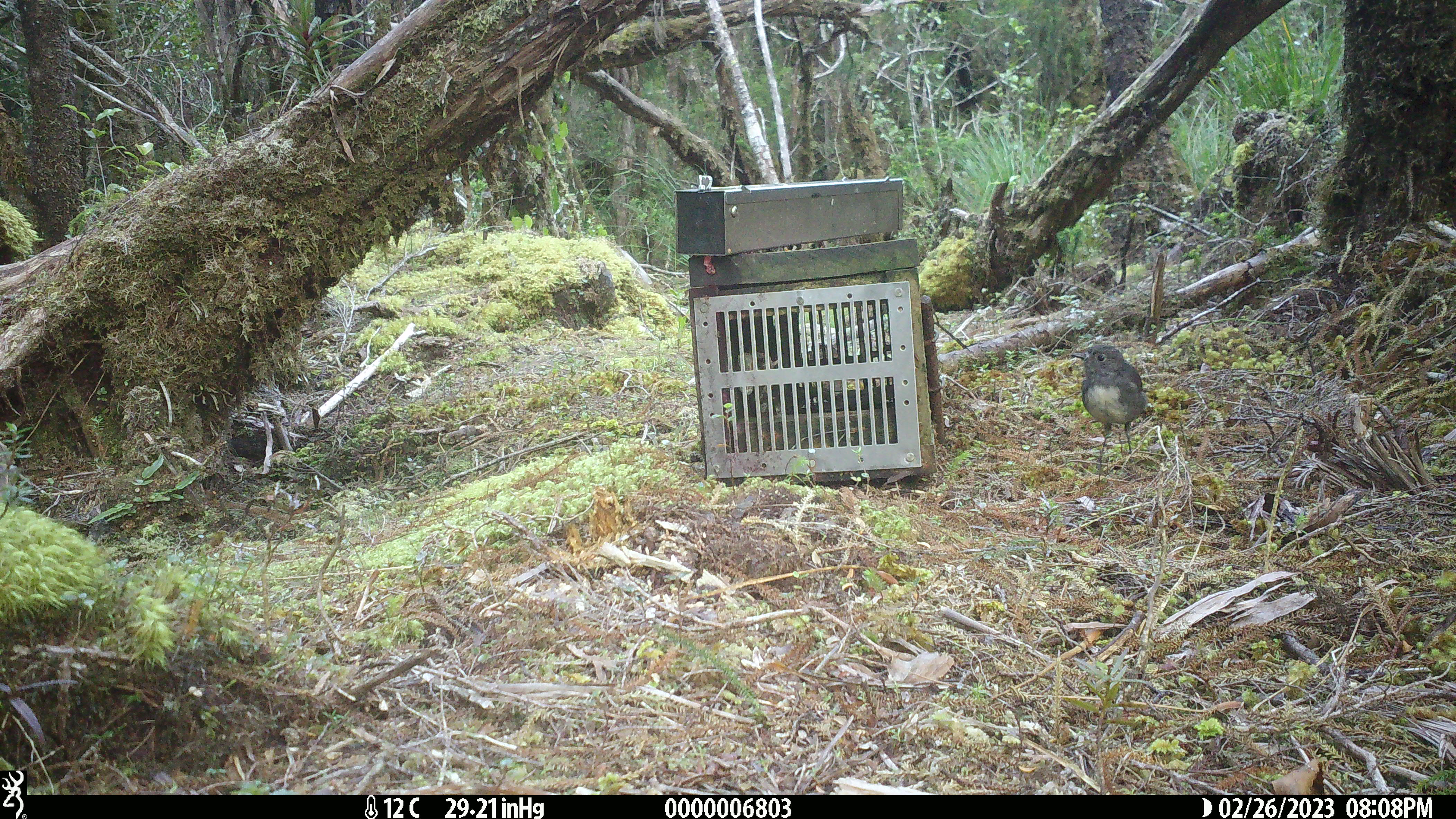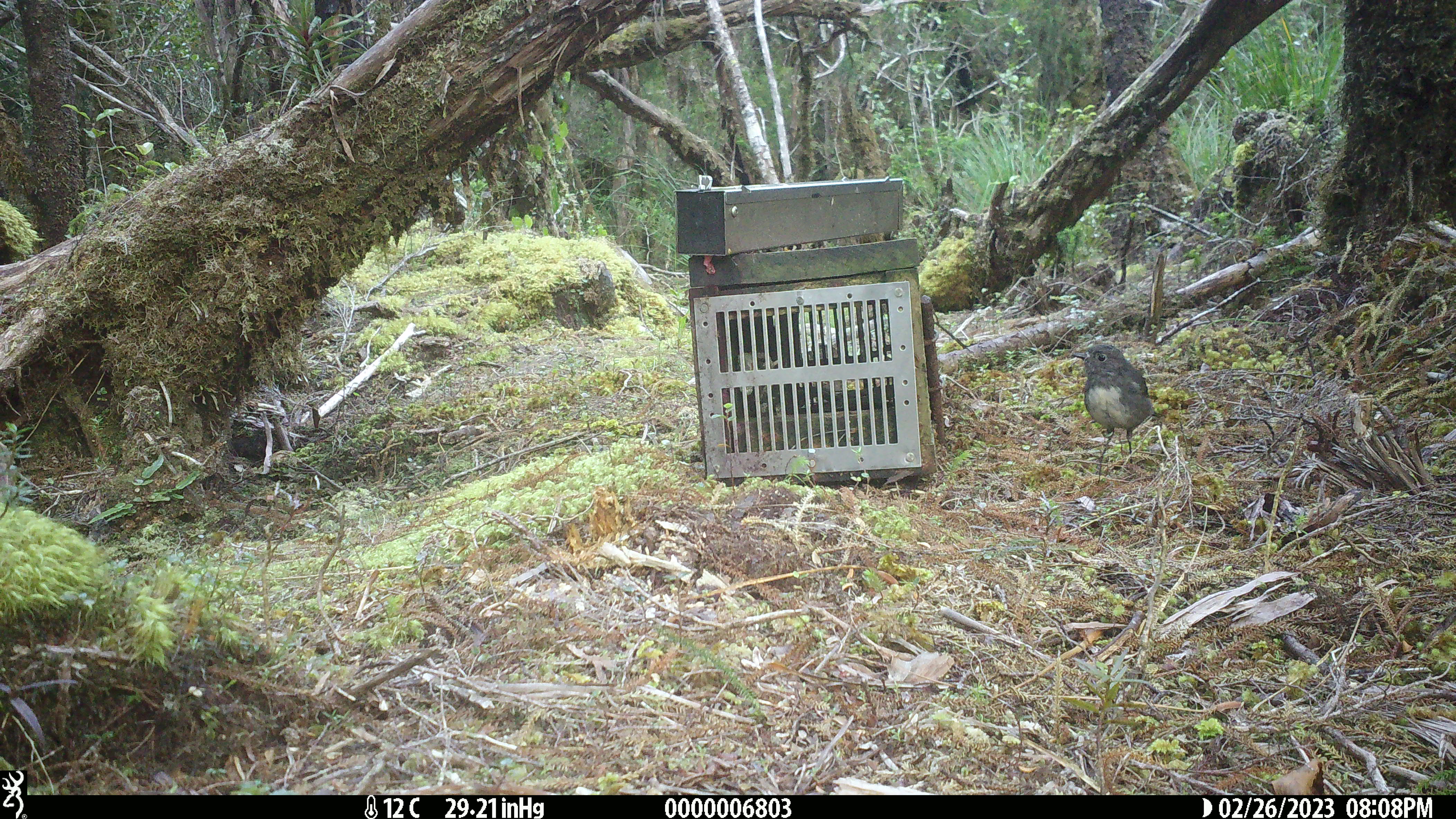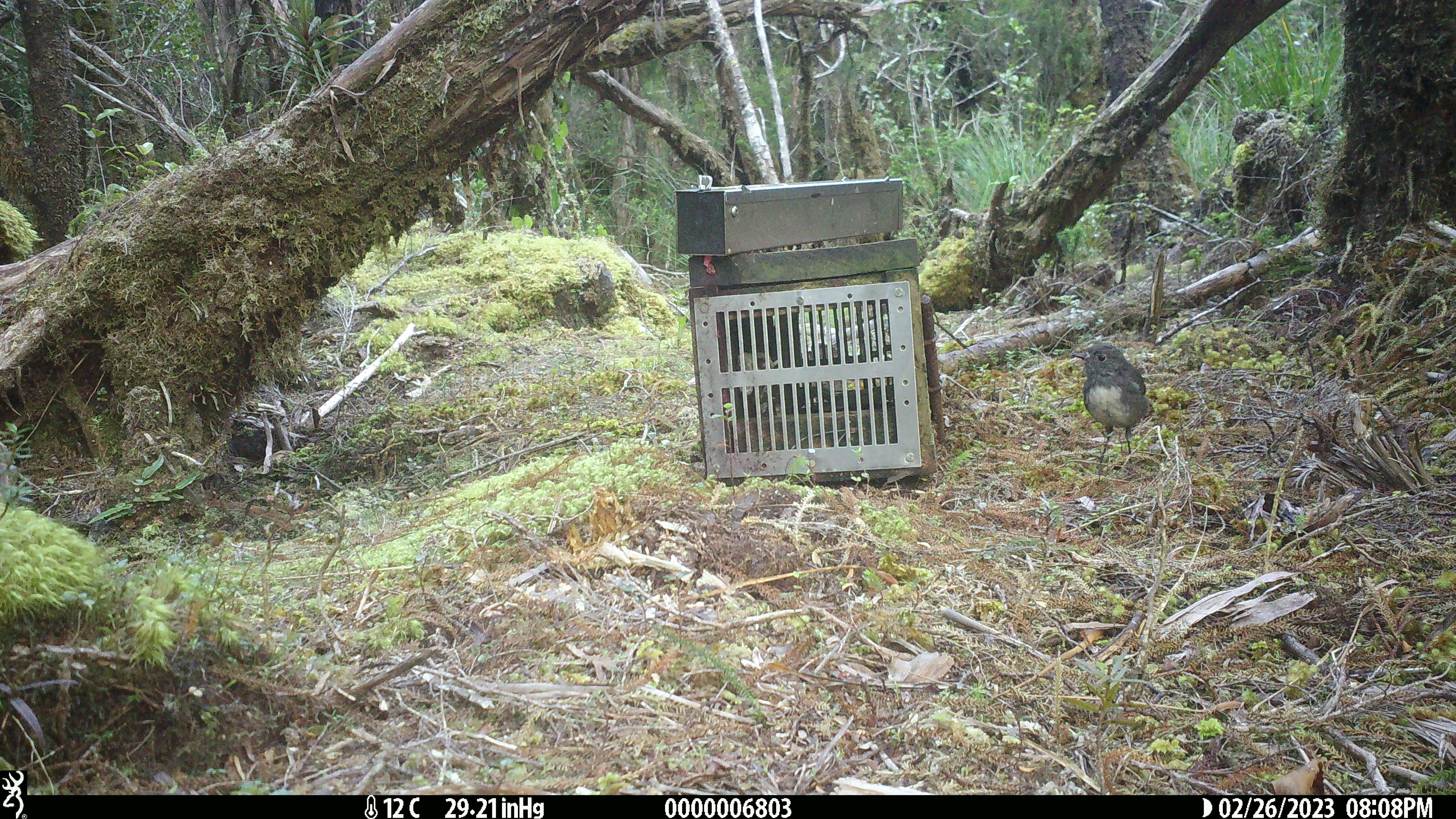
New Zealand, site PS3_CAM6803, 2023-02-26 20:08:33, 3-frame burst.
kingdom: Animalia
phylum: Chordata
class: Aves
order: Passeriformes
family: Petroicidae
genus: Petroica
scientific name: Petroica australis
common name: new zealand robin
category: robin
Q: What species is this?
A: Robin (new zealand robin) (Petroica australis).